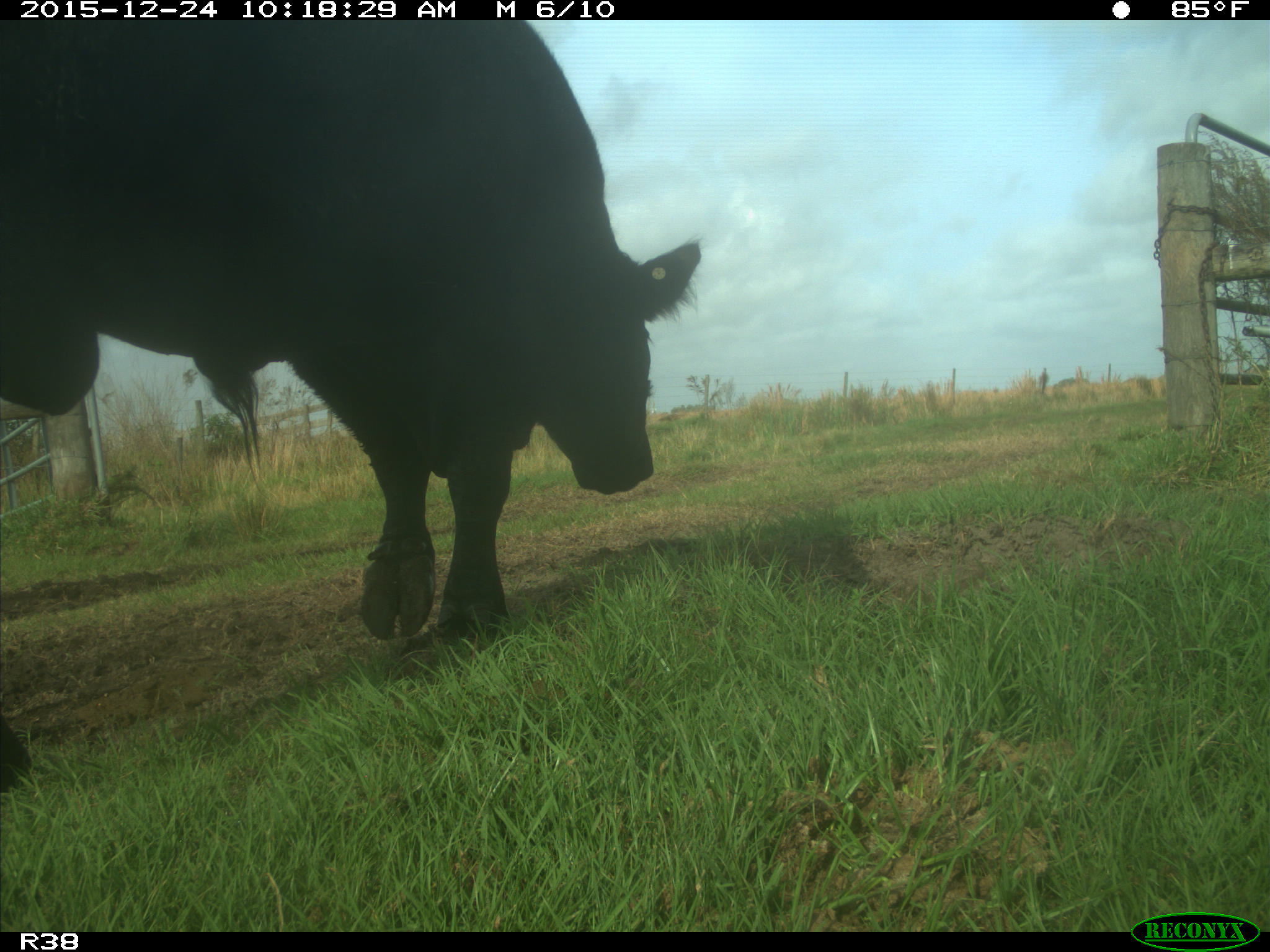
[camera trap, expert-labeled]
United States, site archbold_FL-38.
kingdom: Animalia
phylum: Chordata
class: Mammalia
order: Artiodactyla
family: Bovidae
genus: Bos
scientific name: Bos taurus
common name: domestic cow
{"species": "Bos taurus (domestic cow)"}